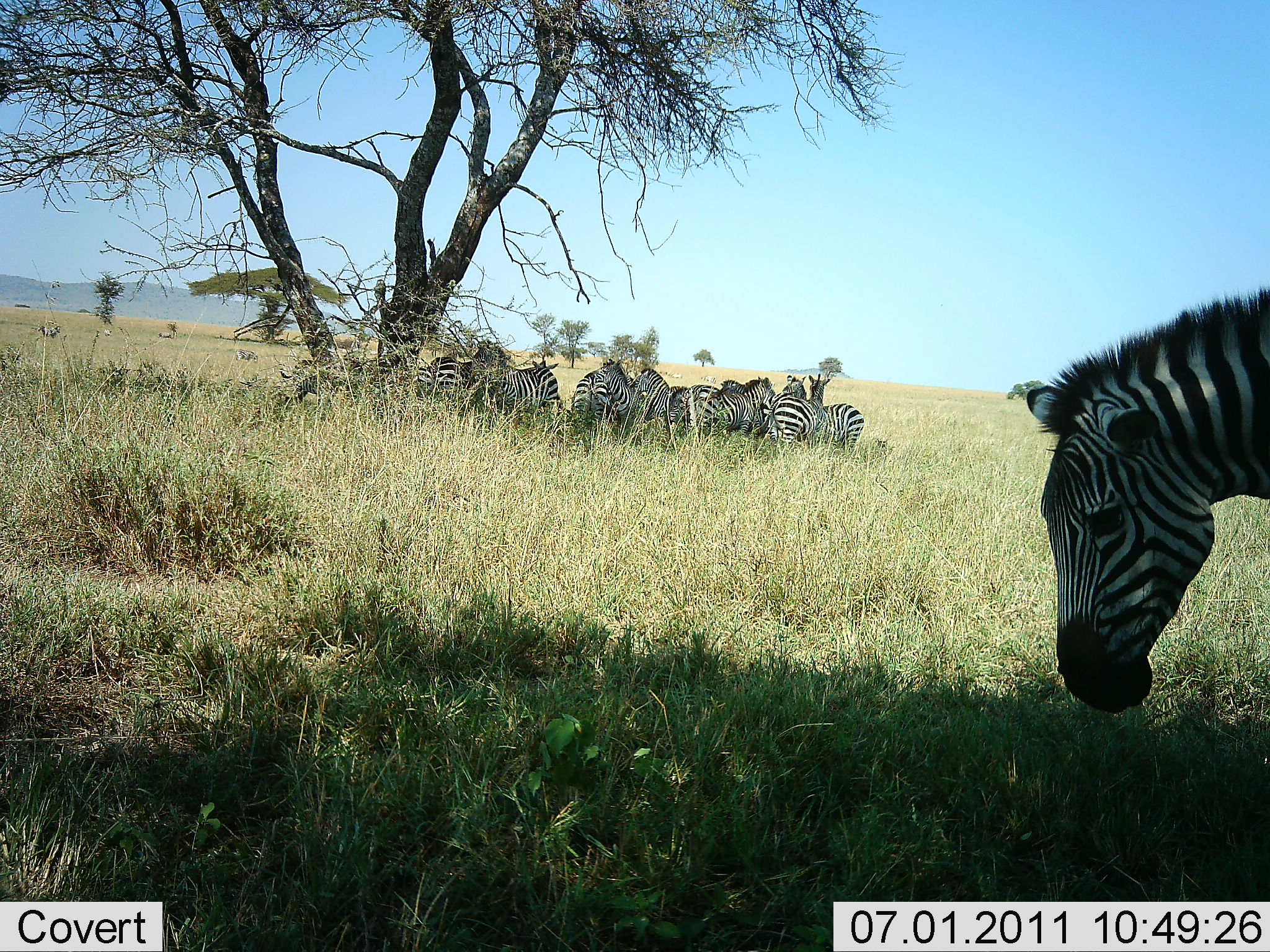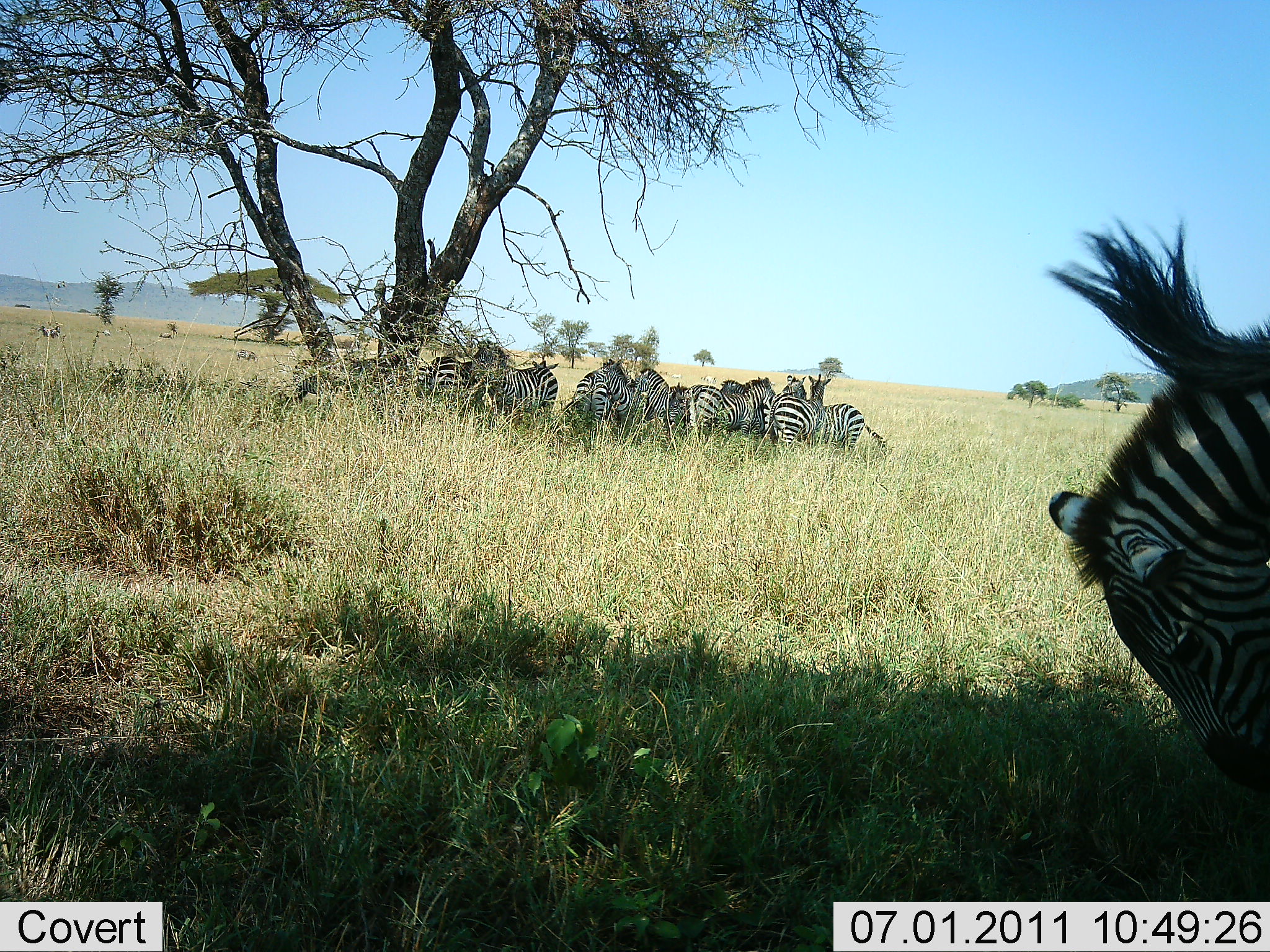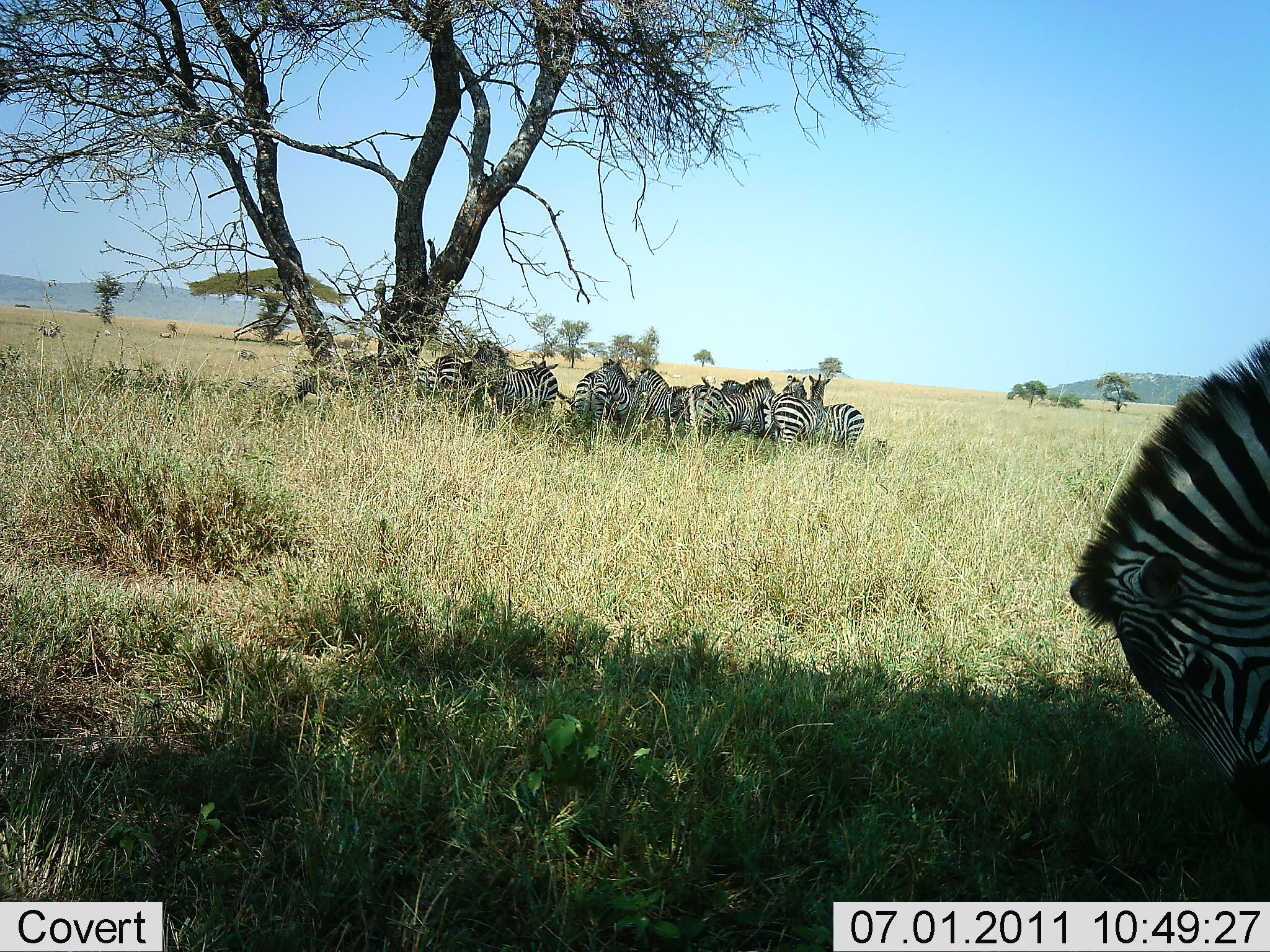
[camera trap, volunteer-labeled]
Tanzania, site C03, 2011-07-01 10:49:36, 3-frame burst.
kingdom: Animalia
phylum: Chordata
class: Mammalia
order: Perissodactyla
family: Equidae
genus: Equus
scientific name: Equus quagga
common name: plains zebra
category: zebra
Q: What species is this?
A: Zebra (plains zebra) (Equus quagga).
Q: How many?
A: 11-50.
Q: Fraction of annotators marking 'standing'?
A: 90%.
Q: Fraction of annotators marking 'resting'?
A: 30%.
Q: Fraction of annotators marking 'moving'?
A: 0%.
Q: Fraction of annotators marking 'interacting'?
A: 40%.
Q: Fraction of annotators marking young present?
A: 0%.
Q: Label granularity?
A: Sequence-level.